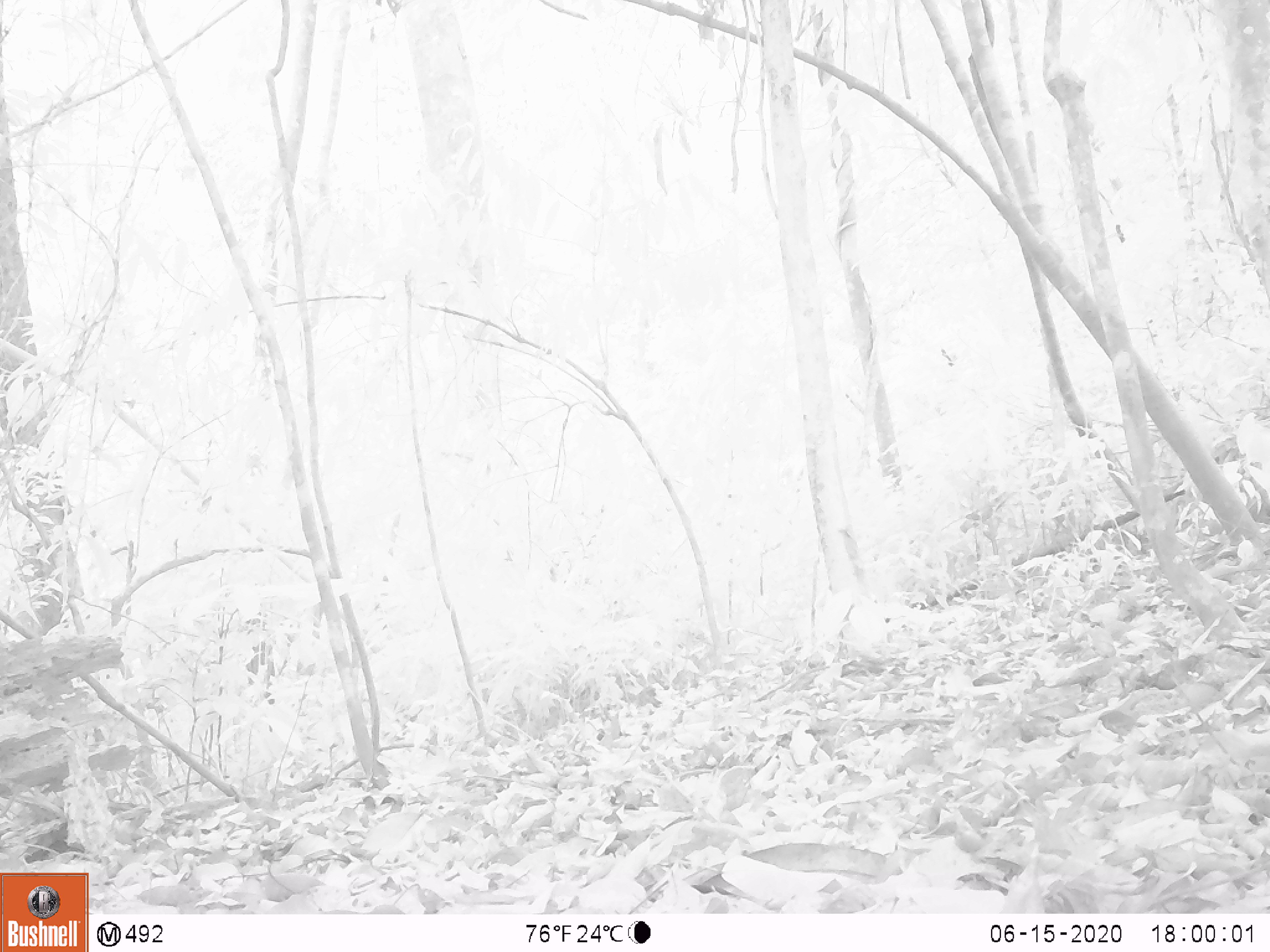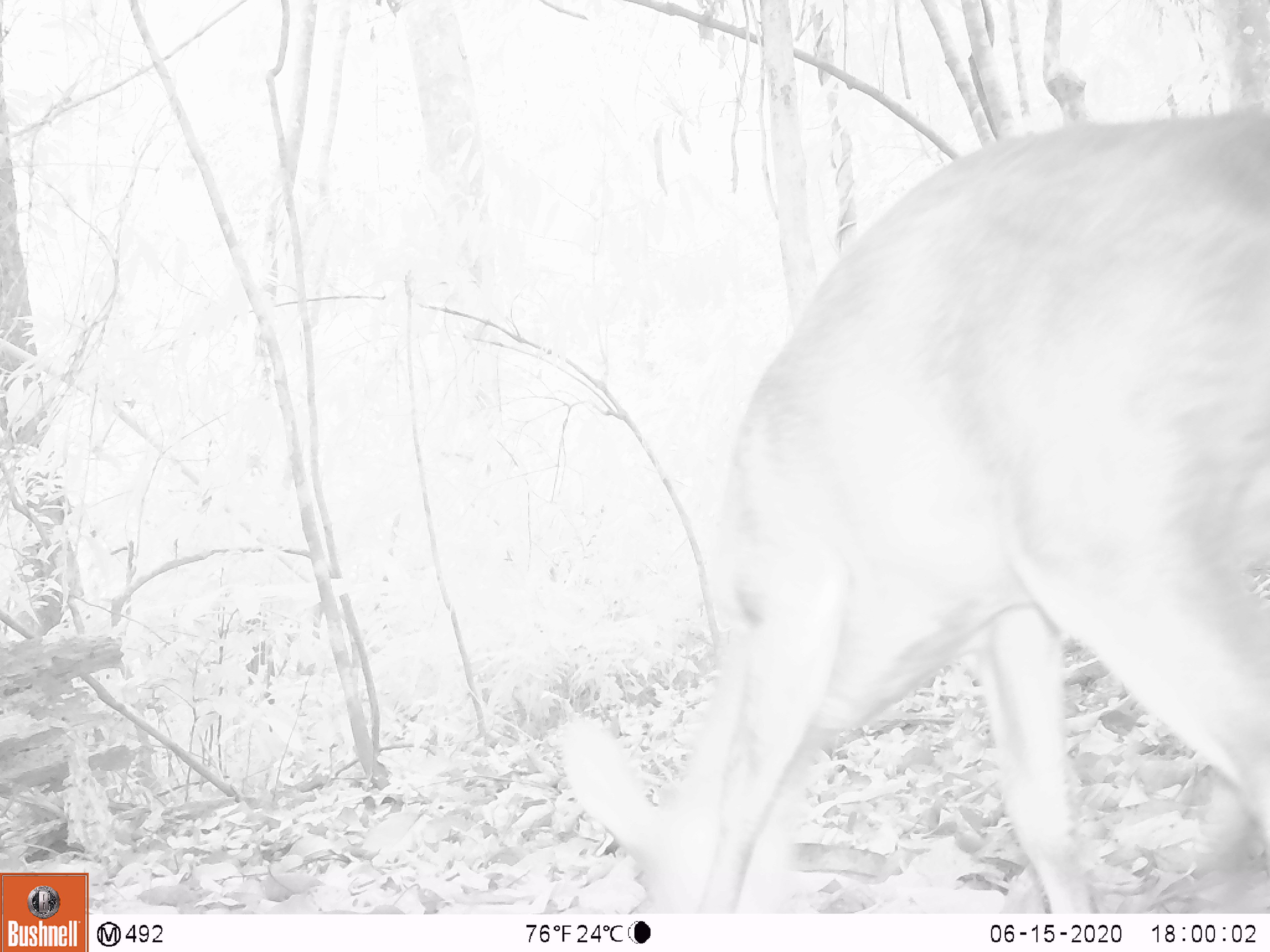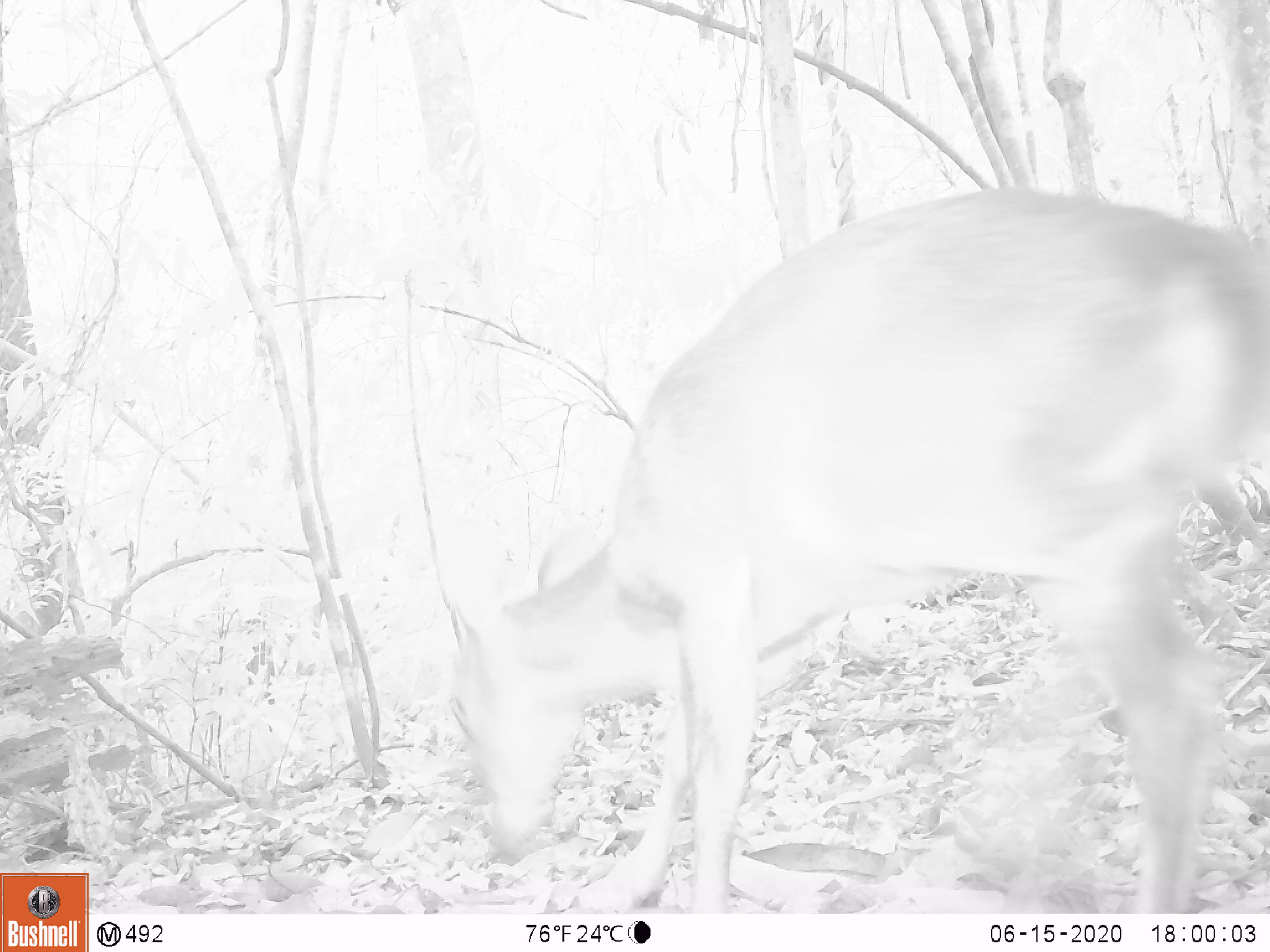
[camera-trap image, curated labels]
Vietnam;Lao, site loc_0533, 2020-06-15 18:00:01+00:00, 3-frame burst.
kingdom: Animalia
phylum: Chordata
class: Mammalia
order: Artiodactyla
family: Cervidae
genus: Muntiacus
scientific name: Muntiacus vuquangensis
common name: large-antlered muntjac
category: large antlered muntjac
Large antlered muntjac (large-antlered muntjac) (Muntiacus vuquangensis). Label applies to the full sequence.